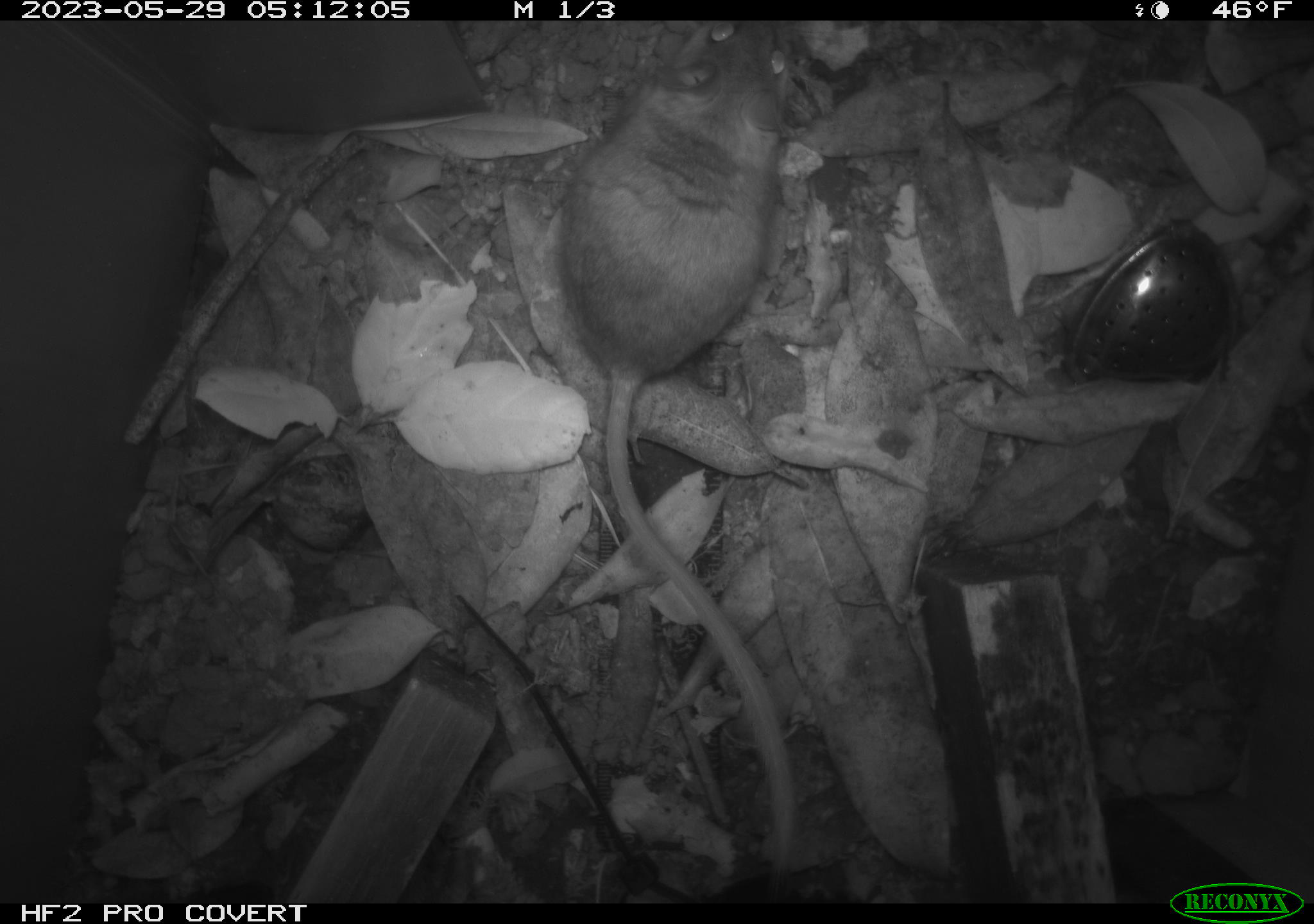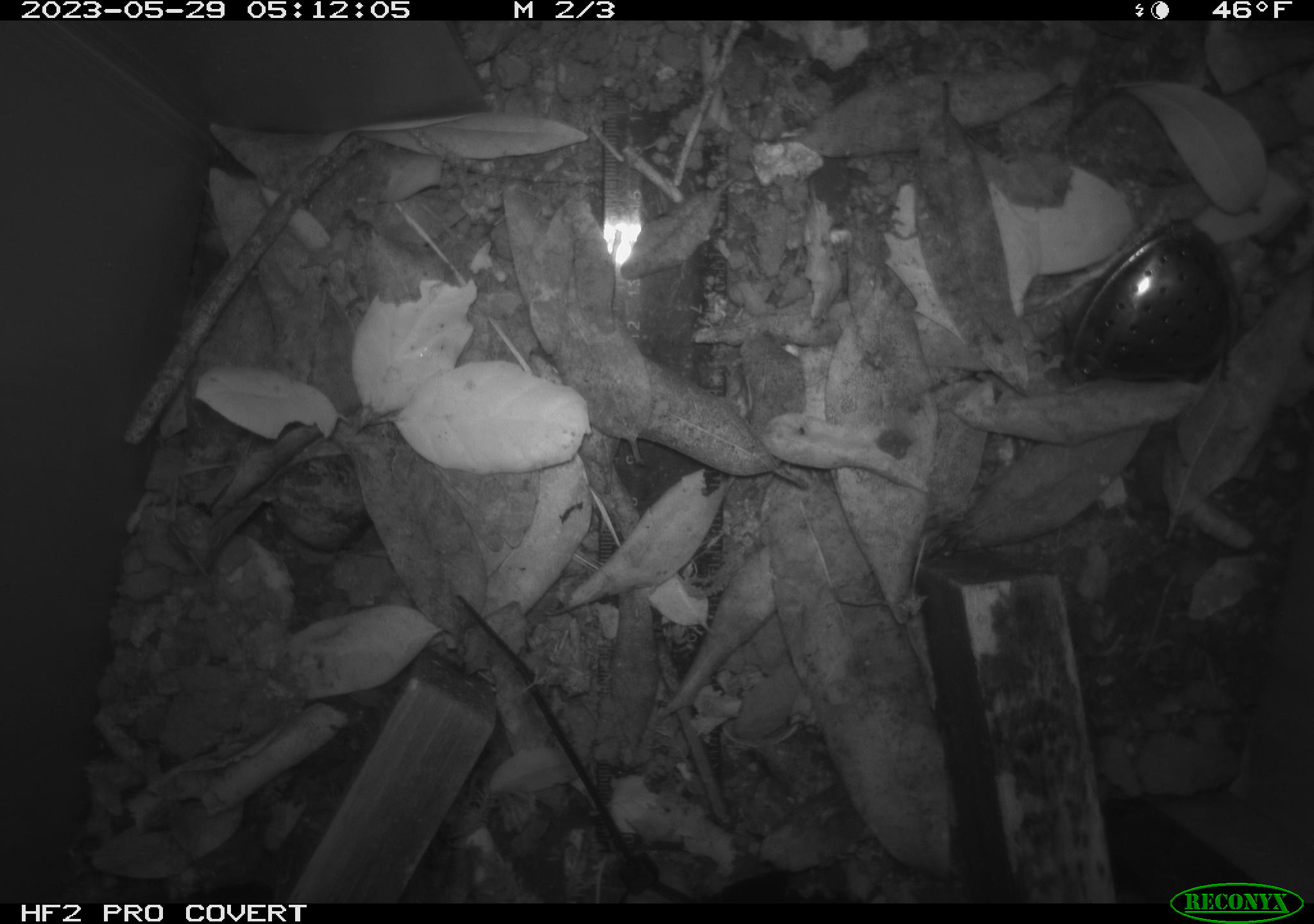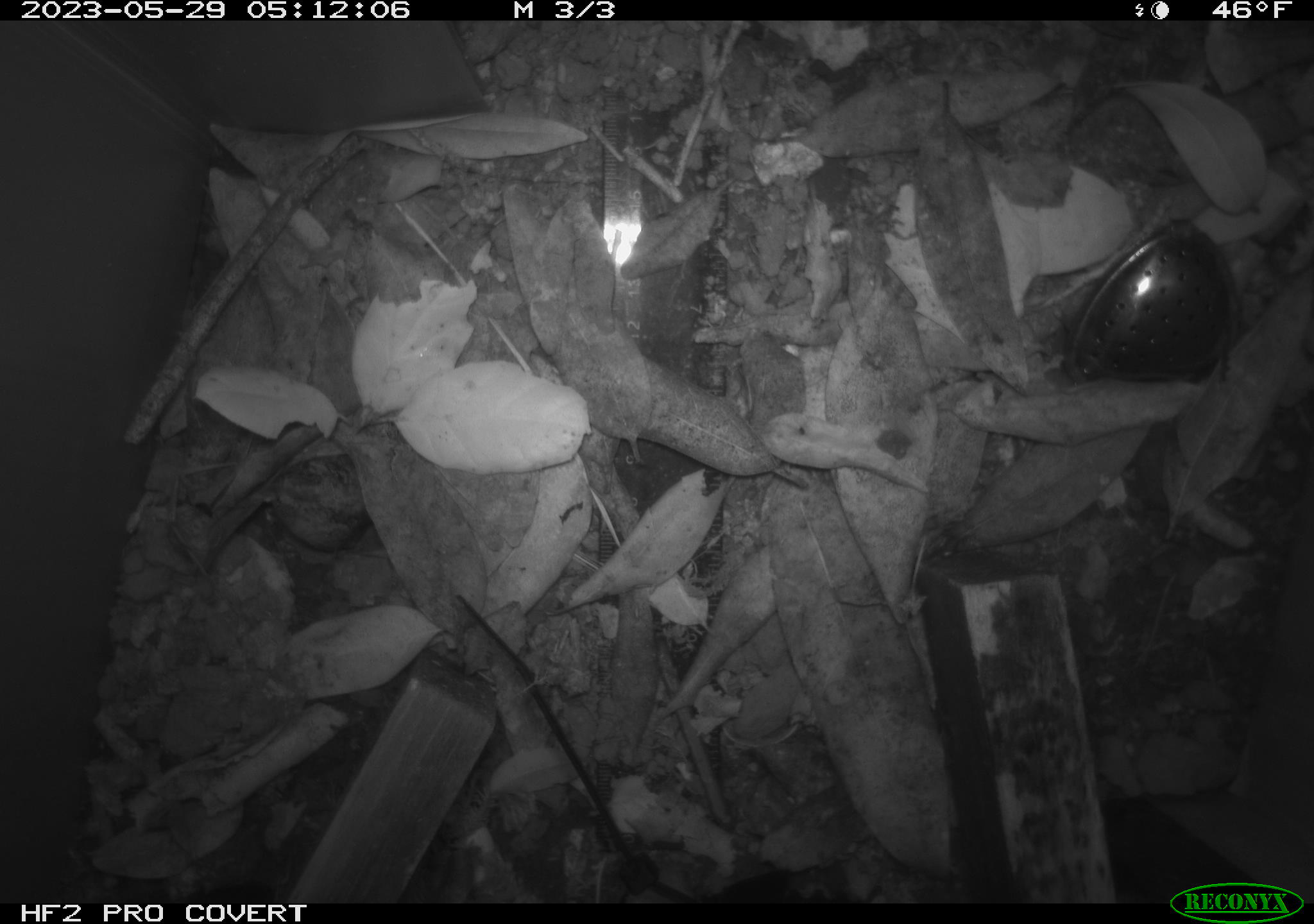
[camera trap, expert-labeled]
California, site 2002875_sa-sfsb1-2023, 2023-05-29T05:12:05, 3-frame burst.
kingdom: Animalia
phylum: Chordata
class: Mammalia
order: Rodentia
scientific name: Rodentia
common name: mouse species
Mouse species (Rodentia).